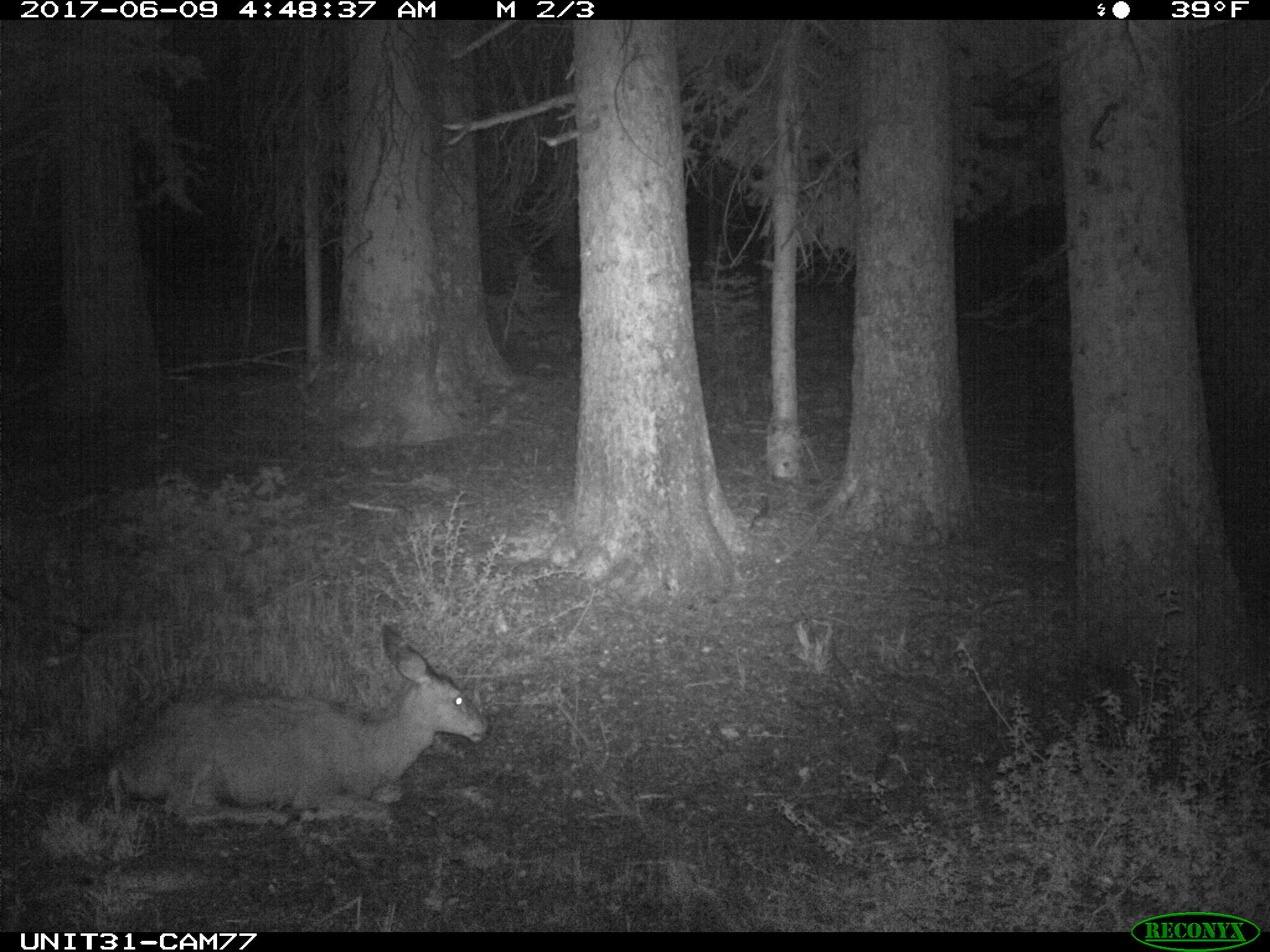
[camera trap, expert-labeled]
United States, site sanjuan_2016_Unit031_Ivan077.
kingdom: Animalia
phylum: Chordata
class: Mammalia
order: Artiodactyla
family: Cervidae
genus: Odocoileus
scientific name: Odocoileus hemionus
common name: mule deer